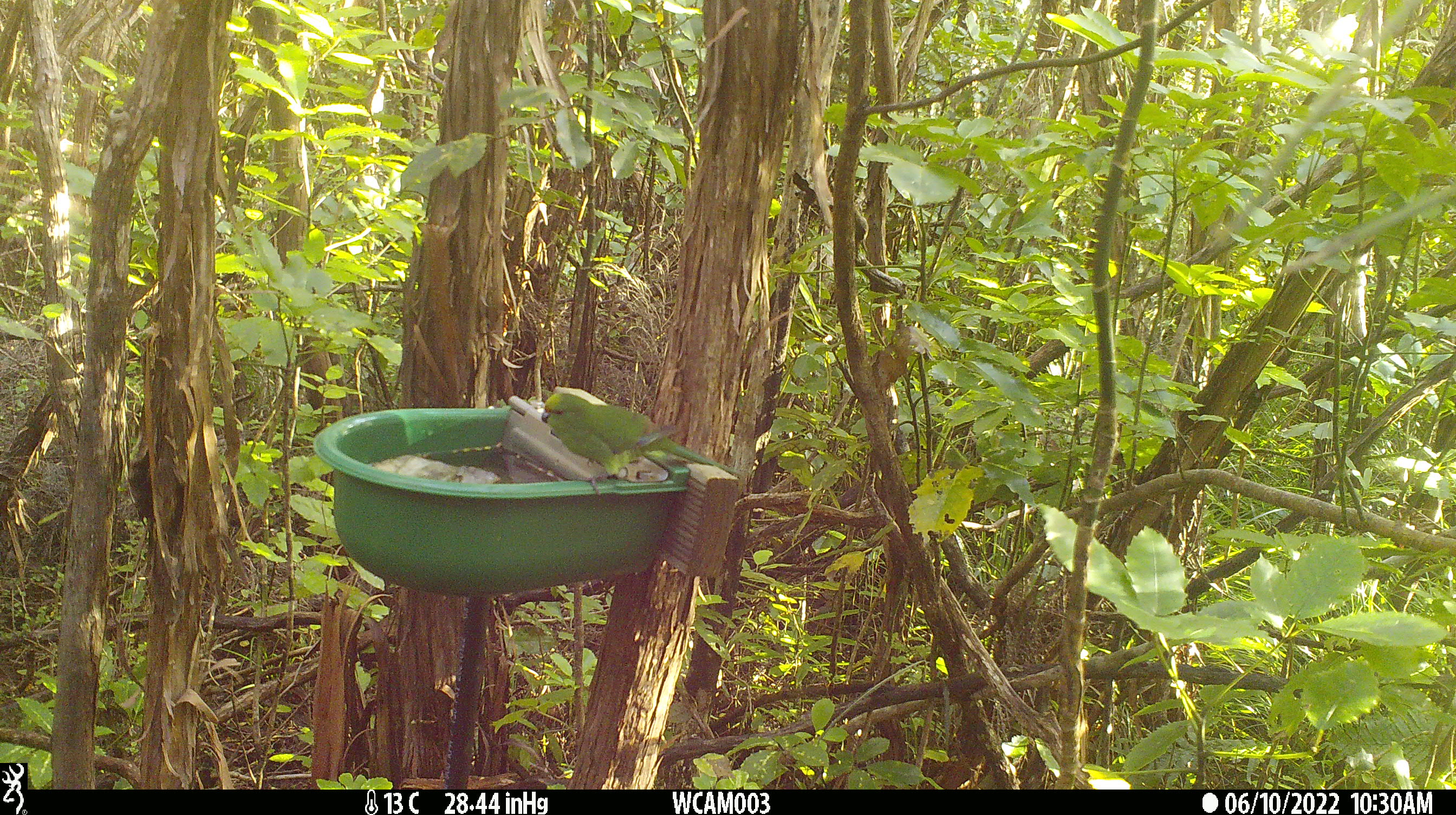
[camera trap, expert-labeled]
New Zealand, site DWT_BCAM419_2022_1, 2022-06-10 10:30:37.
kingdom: Animalia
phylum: Chordata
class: Aves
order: Psittaciformes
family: Psittaculidae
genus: Cyanoramphus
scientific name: Cyanoramphus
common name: parakeet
Parakeet (Cyanoramphus).